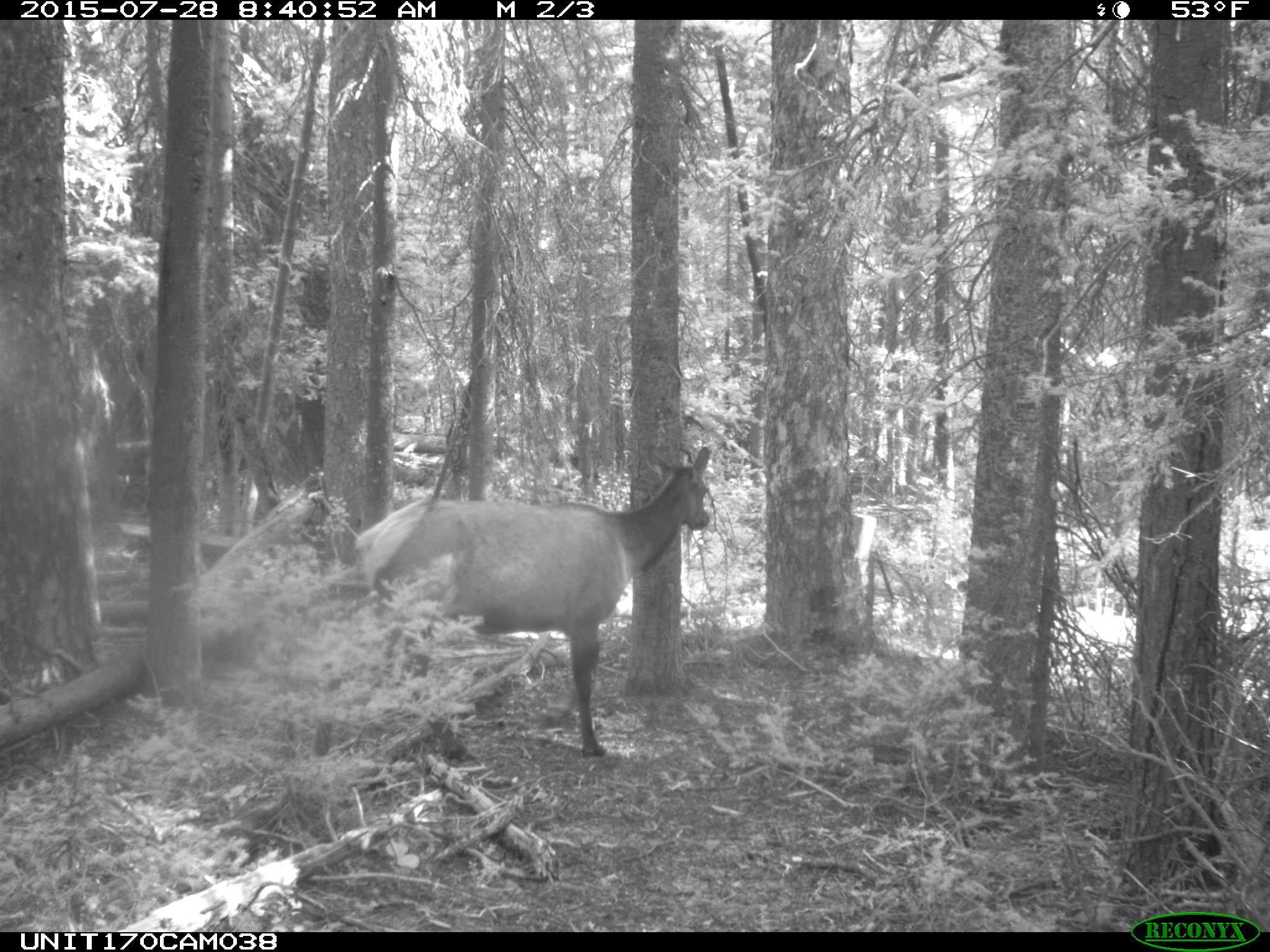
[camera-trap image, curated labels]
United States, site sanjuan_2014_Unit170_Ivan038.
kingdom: Animalia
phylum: Chordata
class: Mammalia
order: Artiodactyla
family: Cervidae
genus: Cervus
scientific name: Cervus elaphus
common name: red deer